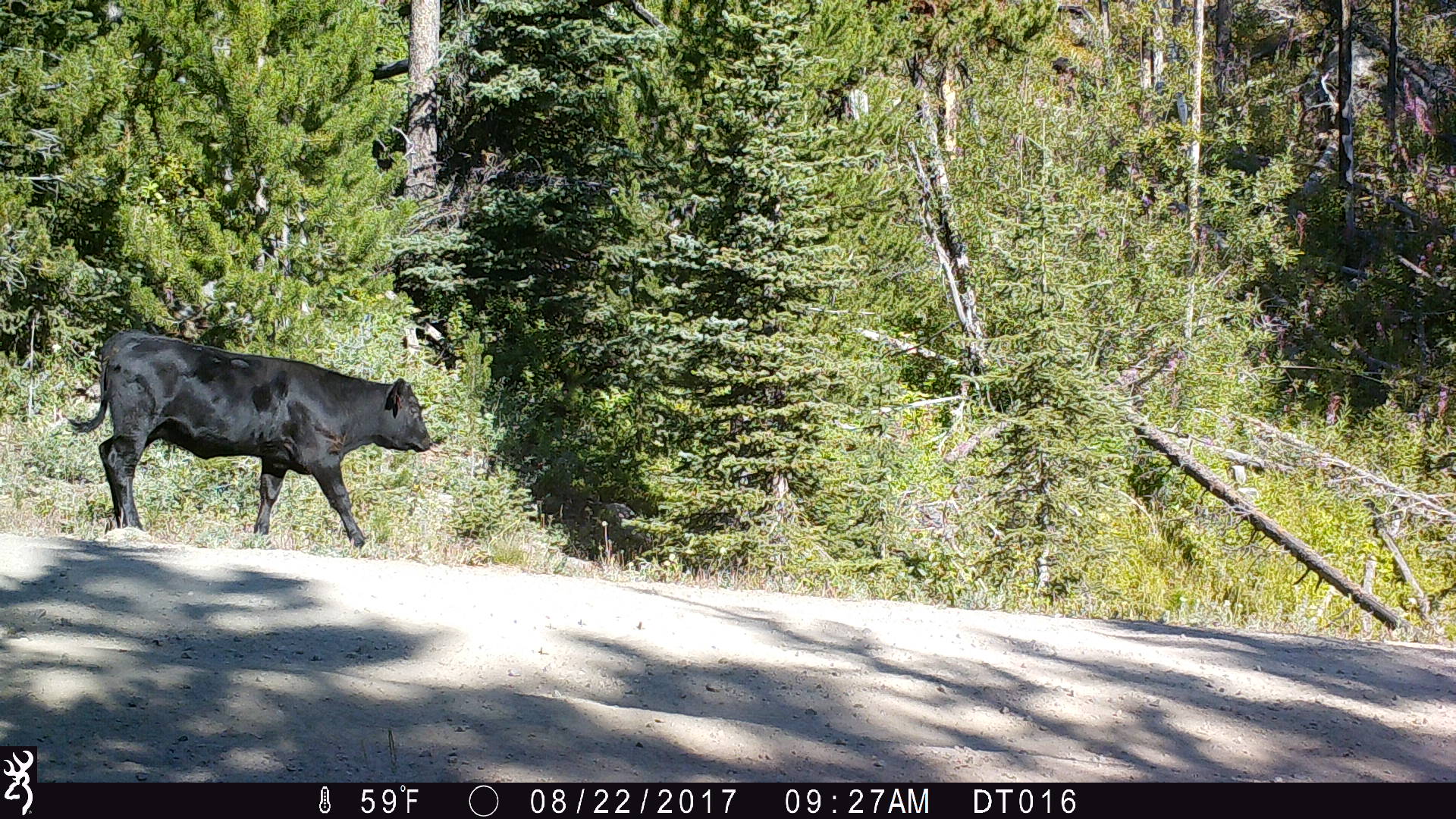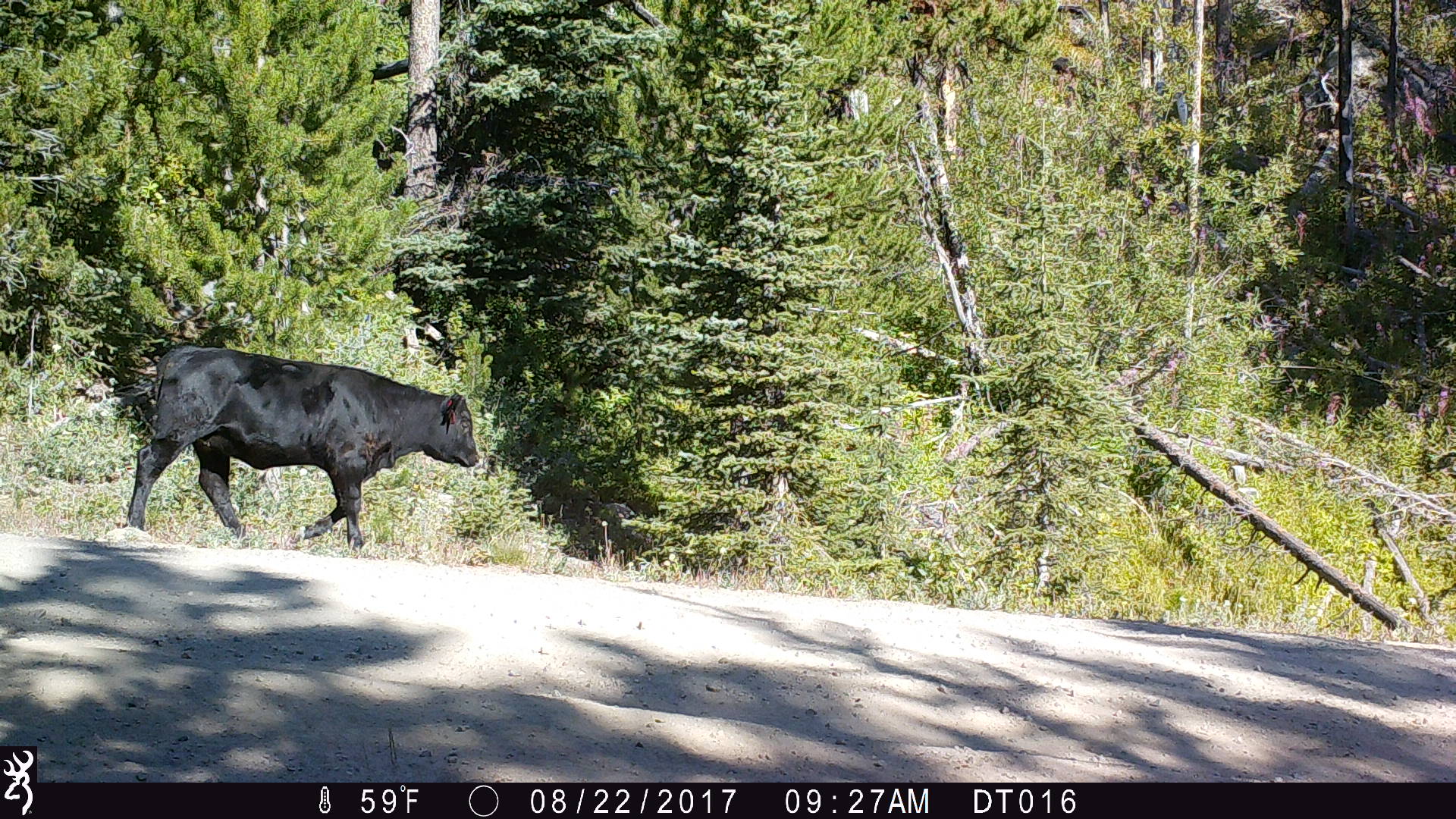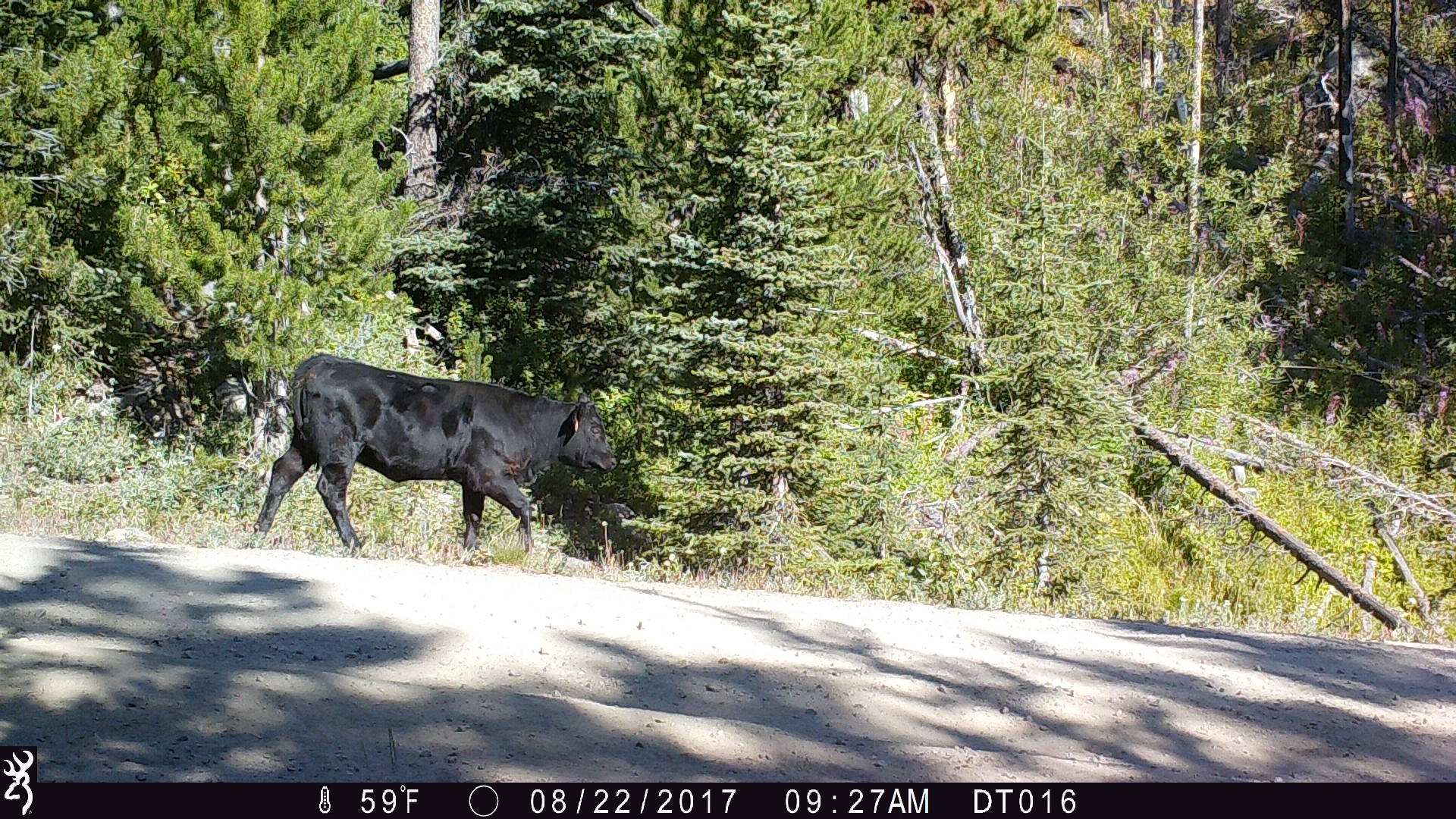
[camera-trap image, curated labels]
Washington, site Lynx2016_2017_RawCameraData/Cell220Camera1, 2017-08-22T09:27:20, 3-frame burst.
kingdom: Animalia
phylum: Chordata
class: Mammalia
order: Artiodactyla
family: Bovidae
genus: Bos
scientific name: Bos taurus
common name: domestic cattle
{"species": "domestic cattle (Bos taurus)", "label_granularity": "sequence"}